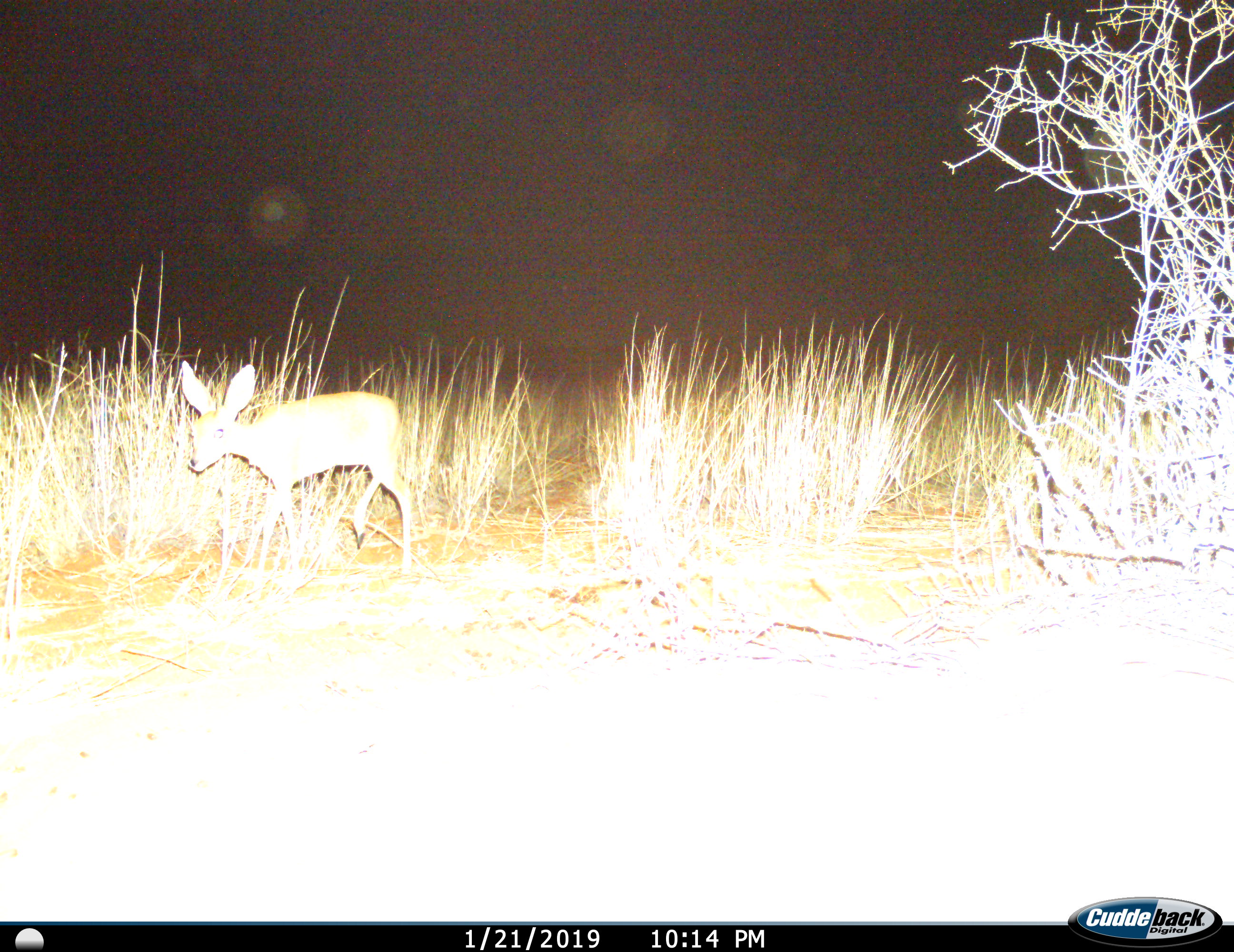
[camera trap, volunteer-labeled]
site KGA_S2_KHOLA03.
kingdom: Animalia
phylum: Chordata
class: Mammalia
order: Artiodactyla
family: Bovidae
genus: Raphicerus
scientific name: Raphicerus campestris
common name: steenbok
Steenbok (Raphicerus campestris), count 1. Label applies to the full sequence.